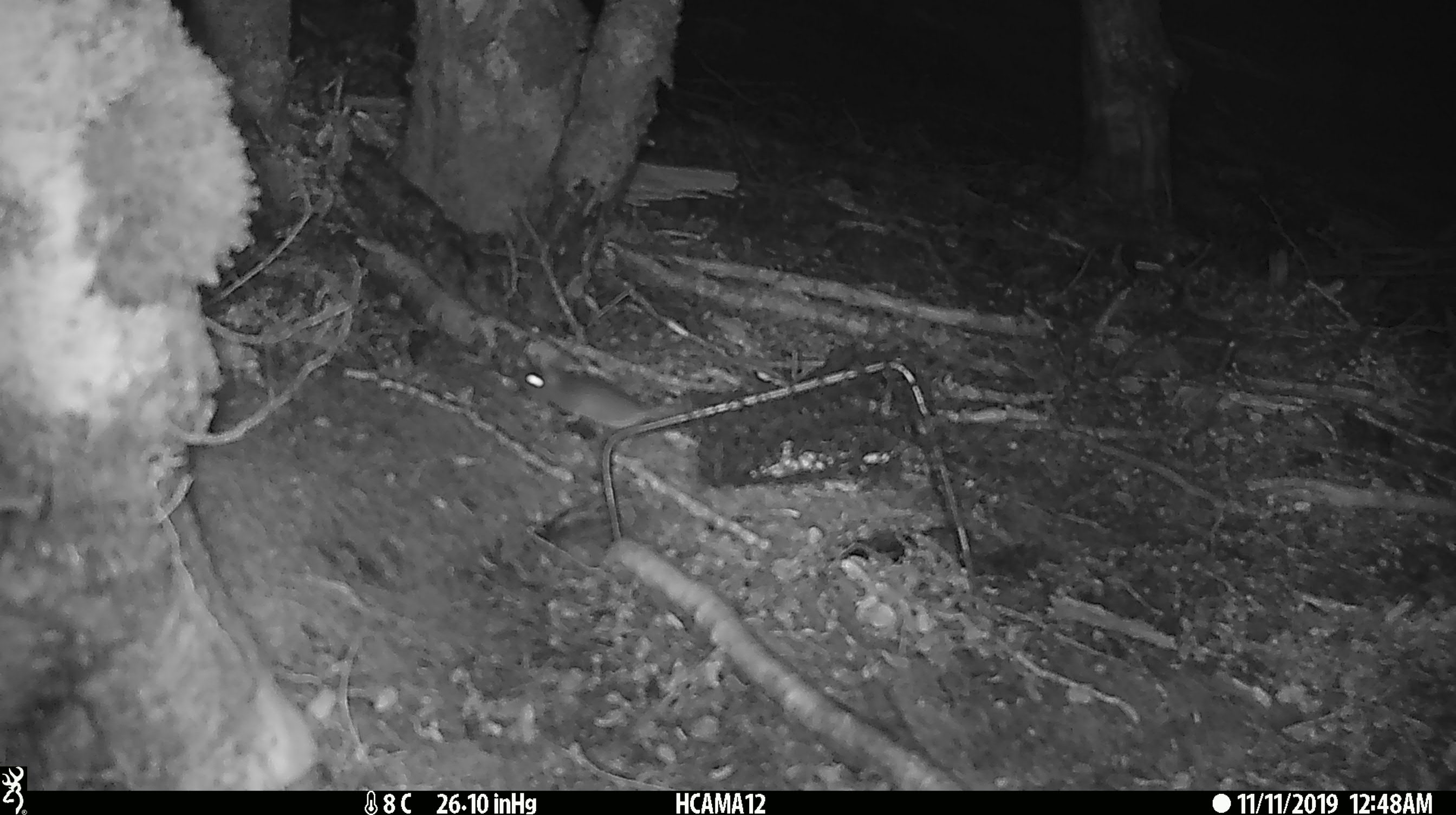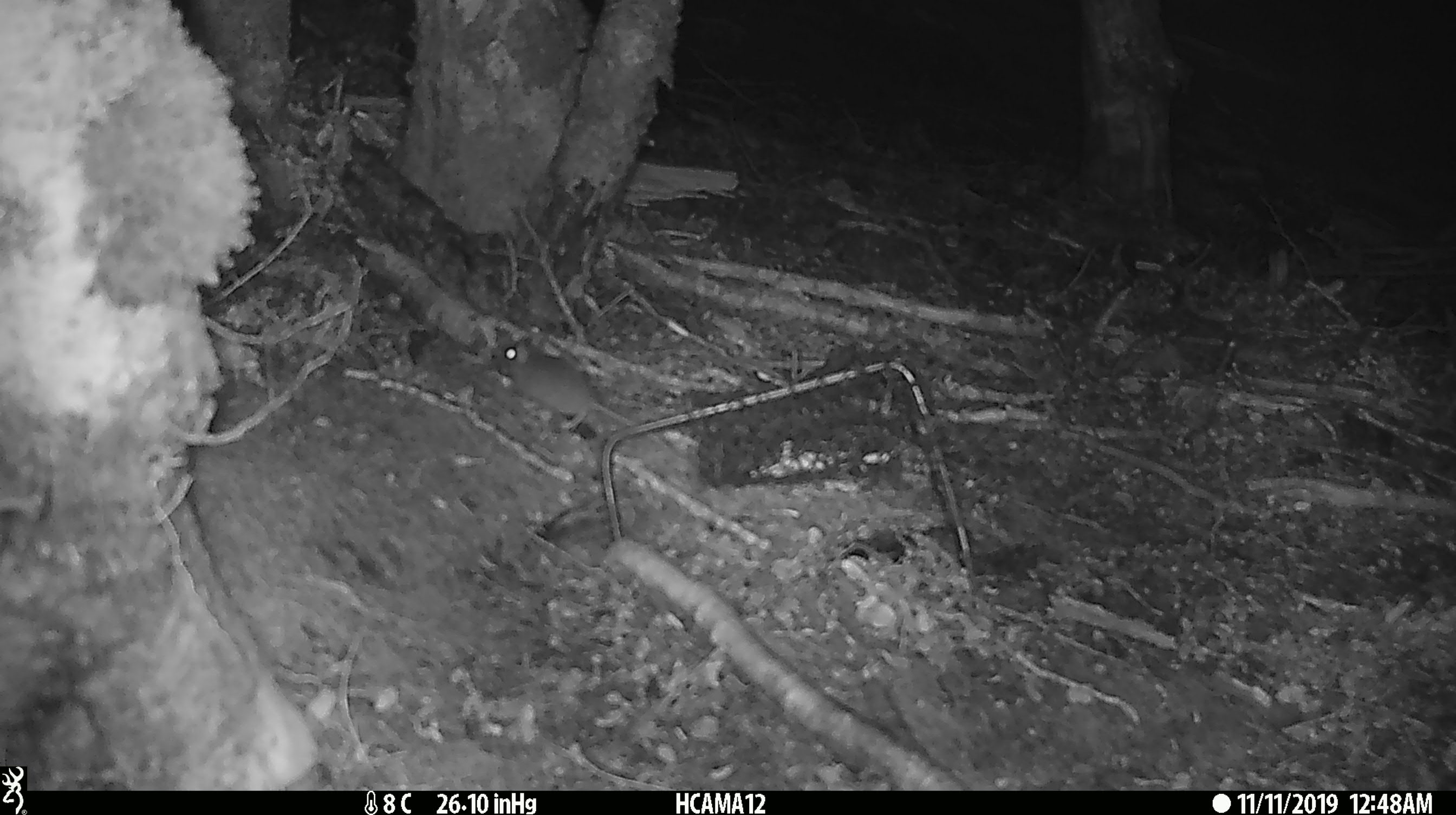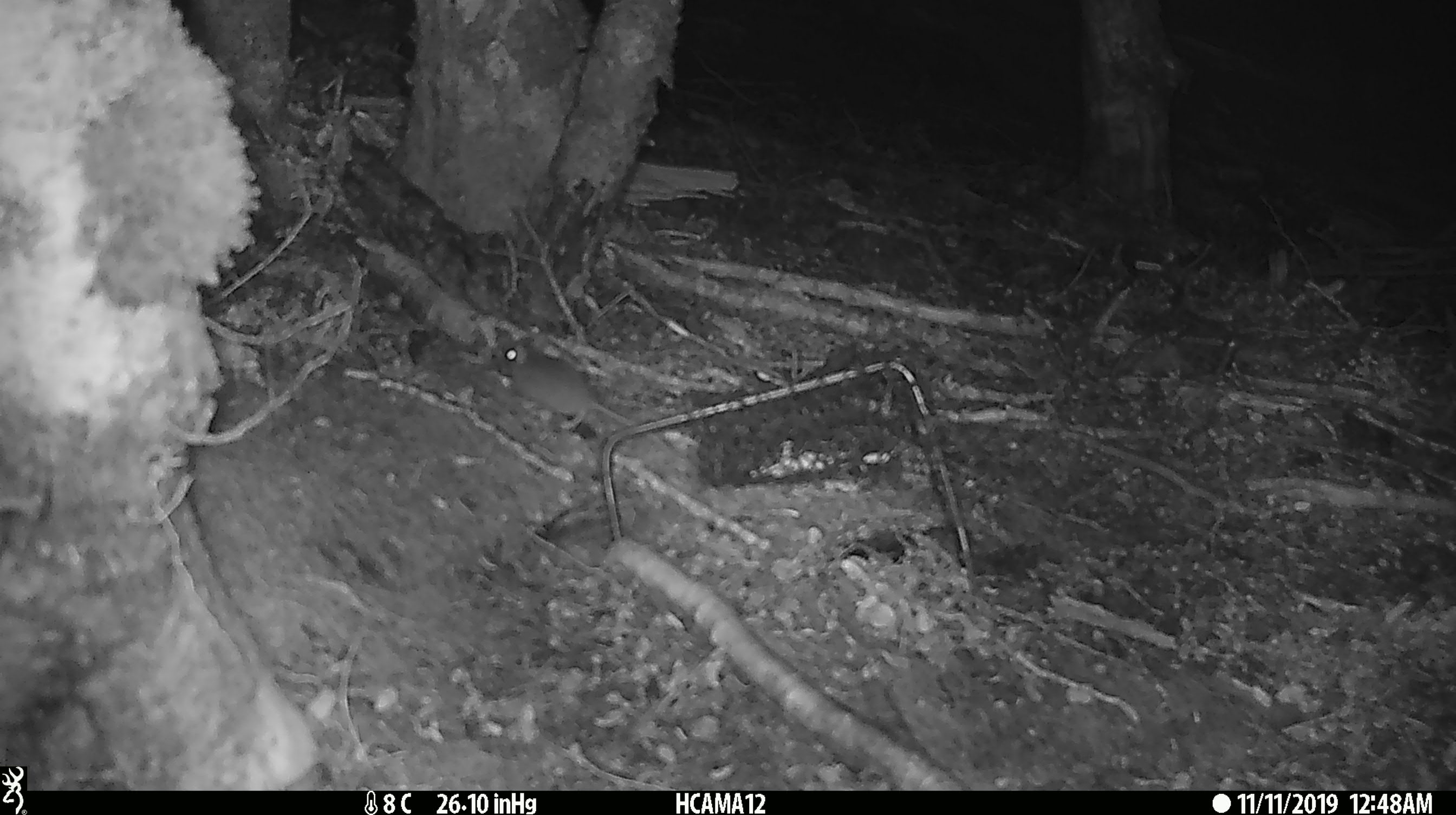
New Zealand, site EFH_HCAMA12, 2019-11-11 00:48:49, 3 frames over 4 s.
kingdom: Animalia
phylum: Chordata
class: Mammalia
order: Rodentia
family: Muridae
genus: Mus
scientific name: Mus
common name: mouse